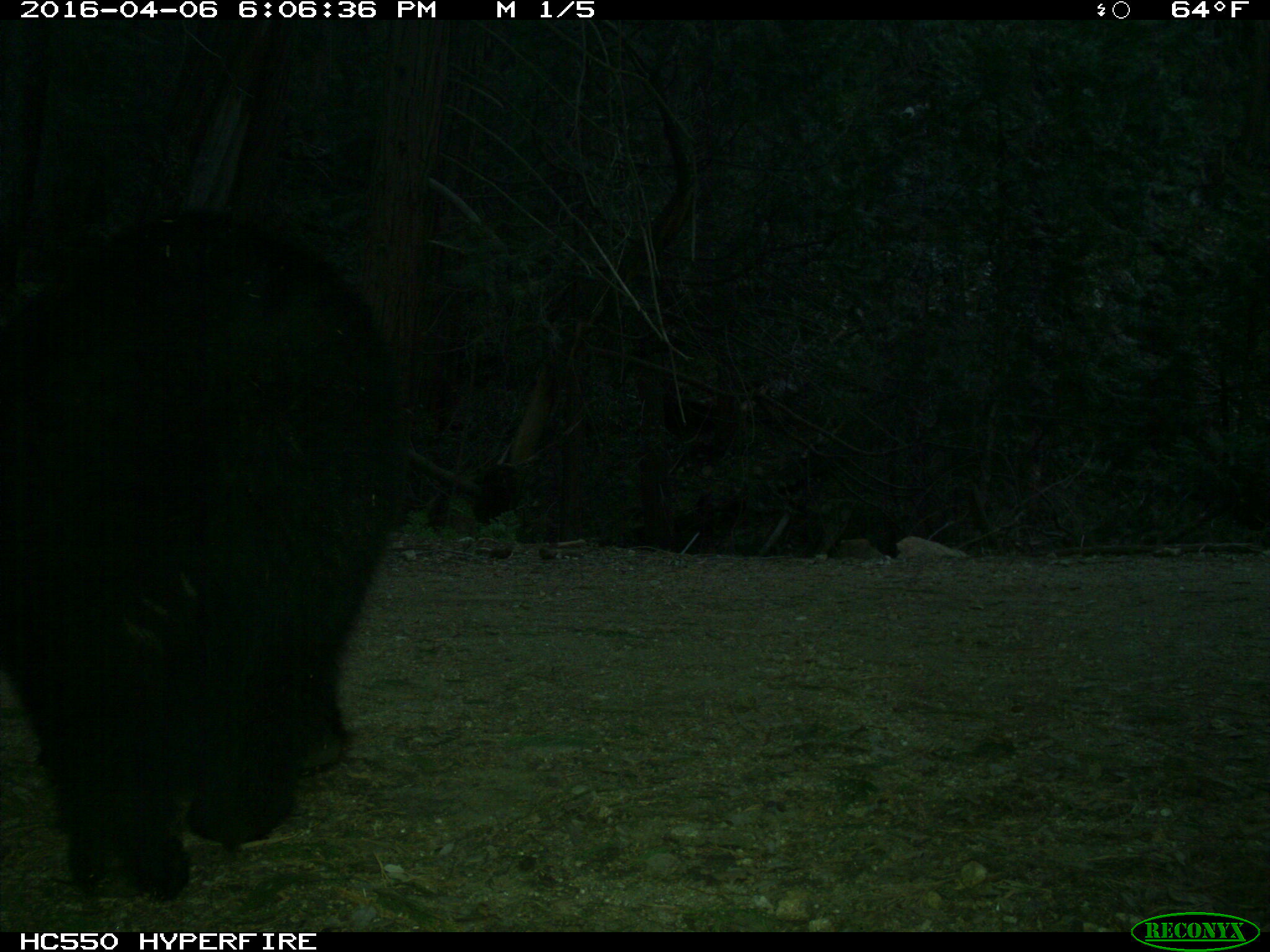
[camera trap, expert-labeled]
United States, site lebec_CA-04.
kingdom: Animalia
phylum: Chordata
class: Mammalia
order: Carnivora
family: Ursidae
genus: Ursus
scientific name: Ursus americanus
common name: american black bear